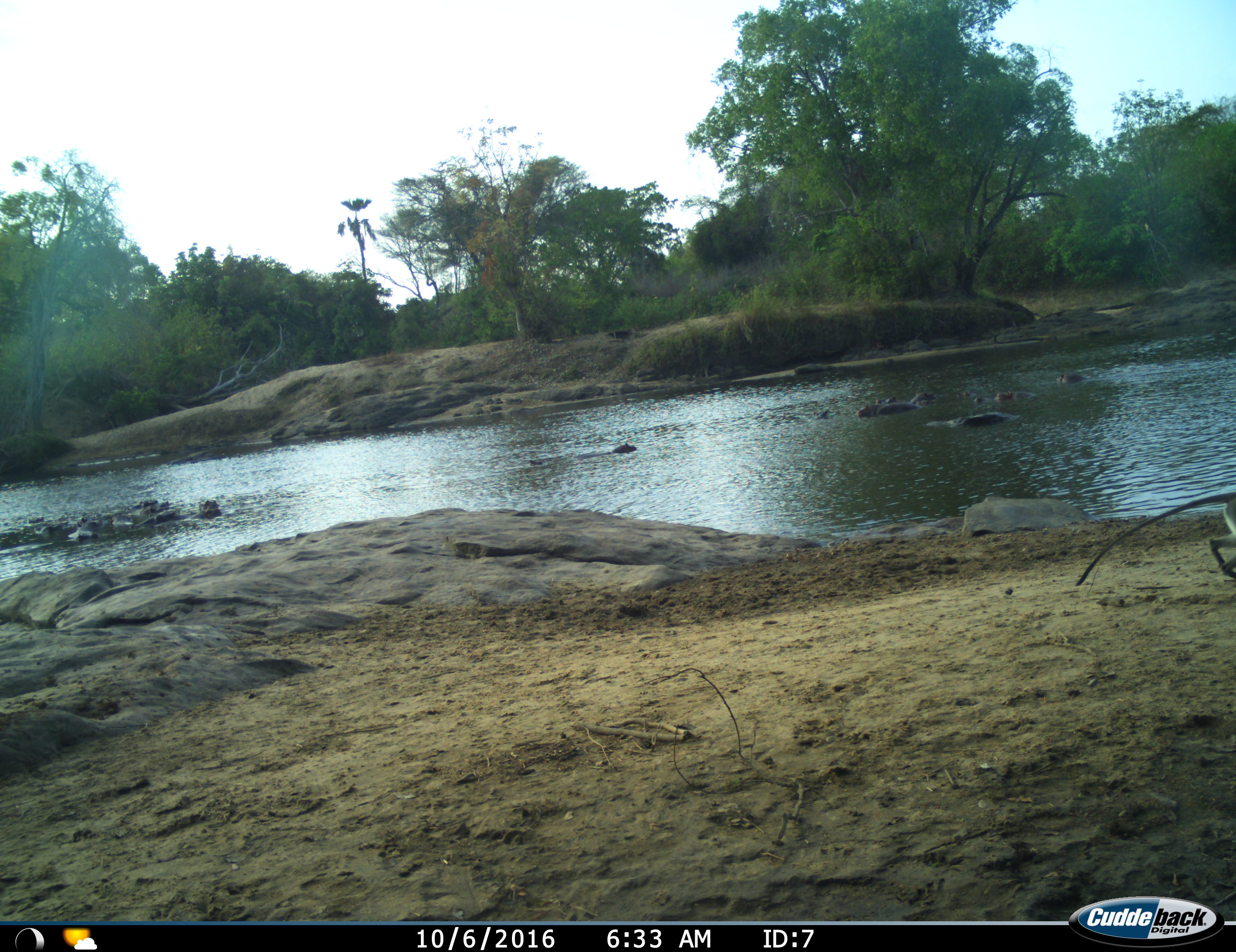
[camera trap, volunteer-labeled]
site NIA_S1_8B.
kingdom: Animalia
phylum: Chordata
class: Mammalia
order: Artiodactyla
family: Hippopotamidae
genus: Hippopotamus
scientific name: Hippopotamus amphibius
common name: hippopotamus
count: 11-50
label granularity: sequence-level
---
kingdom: Animalia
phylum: Chordata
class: Mammalia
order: Primates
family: Cercopithecidae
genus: Chlorocebus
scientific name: Chlorocebus pygerythrus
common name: vervet monkey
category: monkeyvervet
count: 1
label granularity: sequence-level